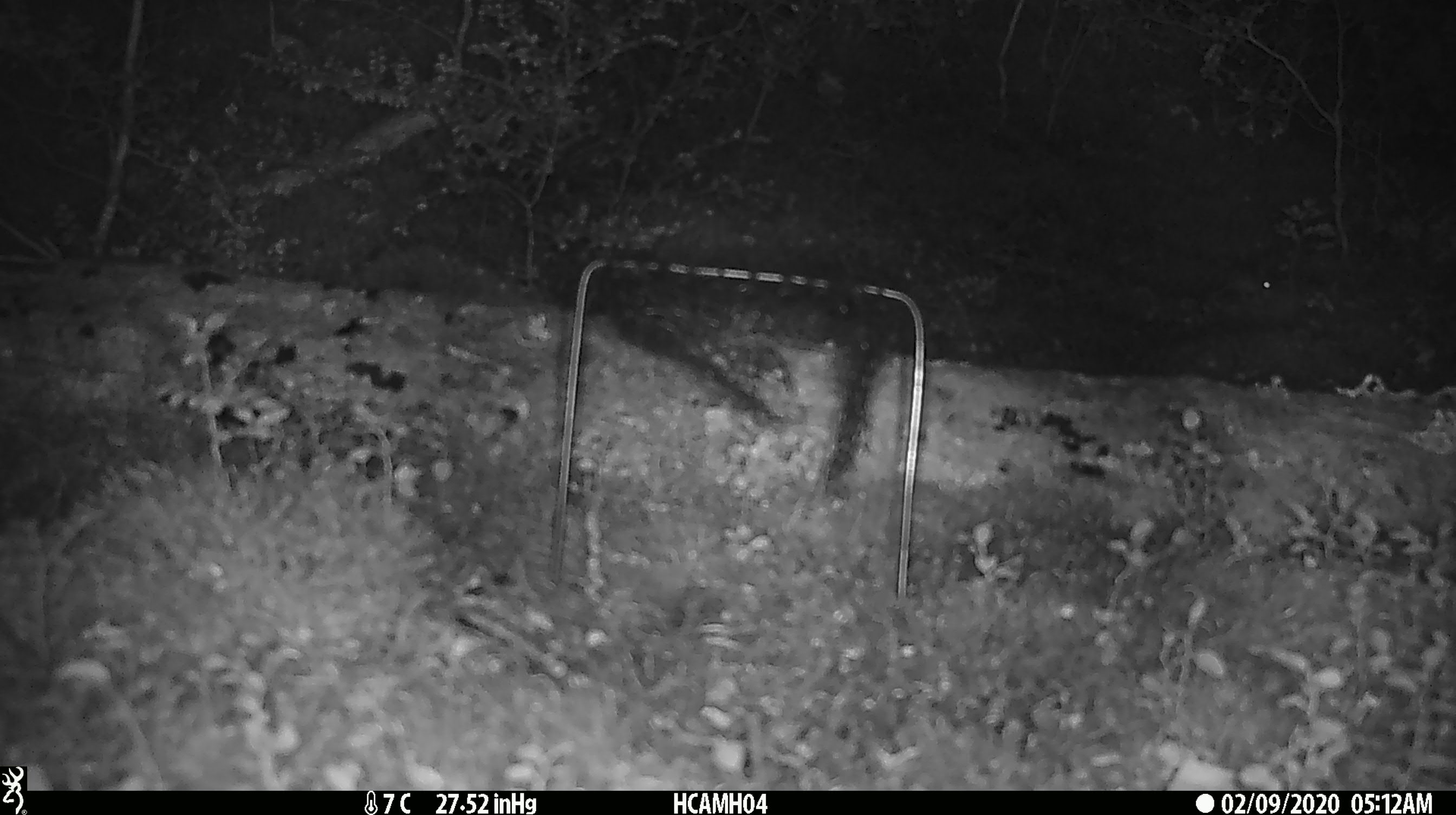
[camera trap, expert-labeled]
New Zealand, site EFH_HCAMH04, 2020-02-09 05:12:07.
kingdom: Animalia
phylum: Chordata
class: Mammalia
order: Rodentia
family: Muridae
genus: Mus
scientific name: Mus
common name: mouse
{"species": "mouse (Mus)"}